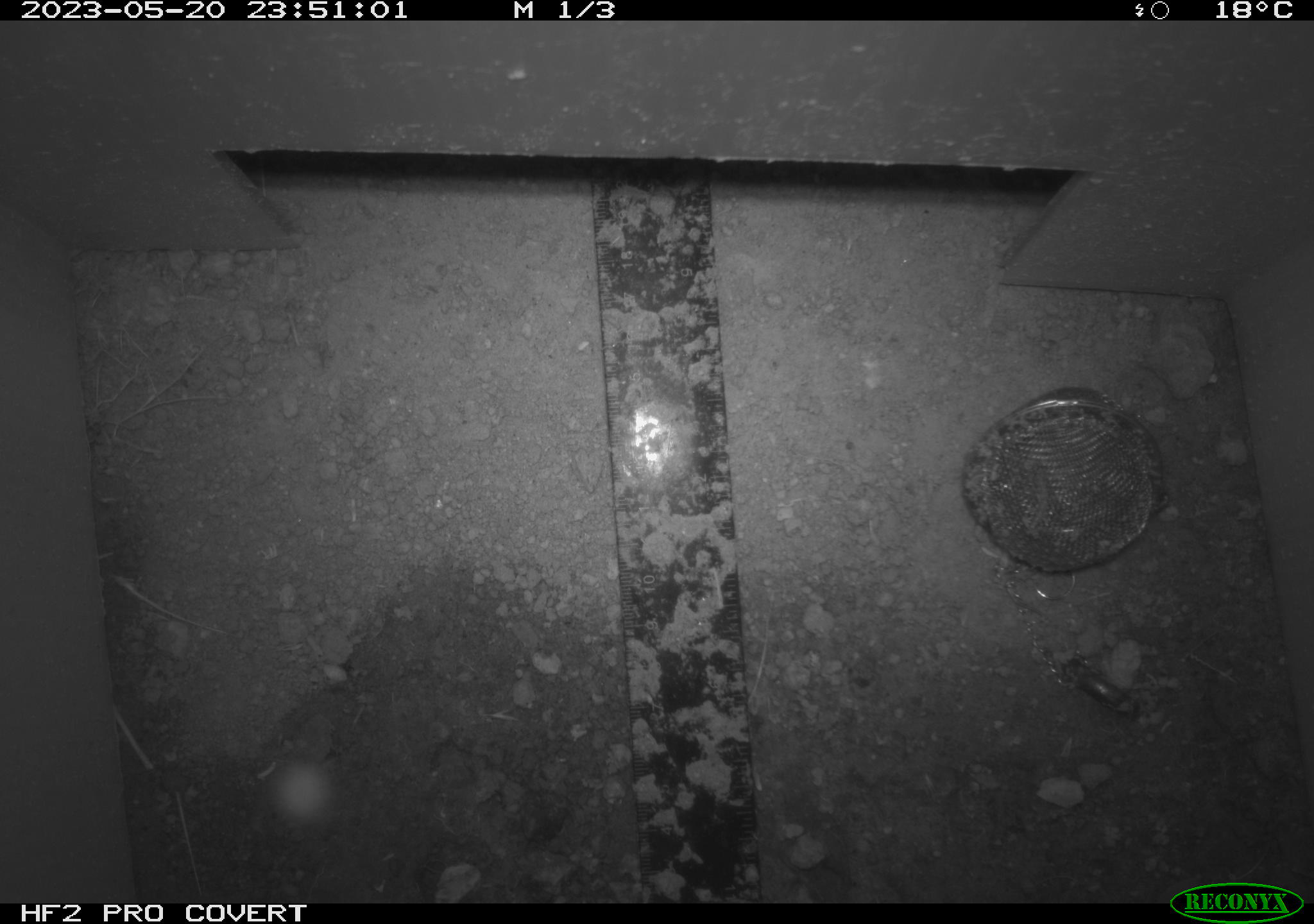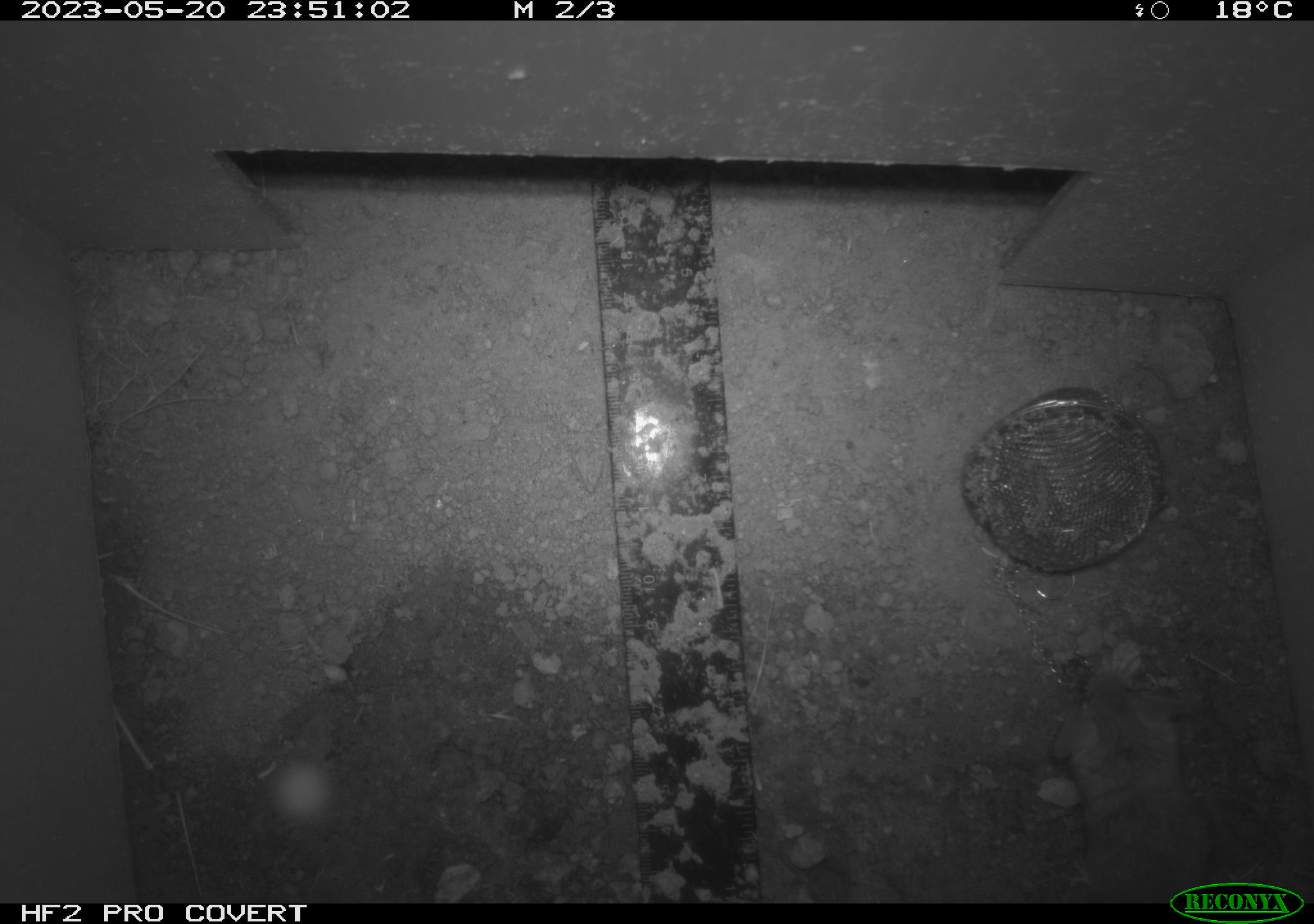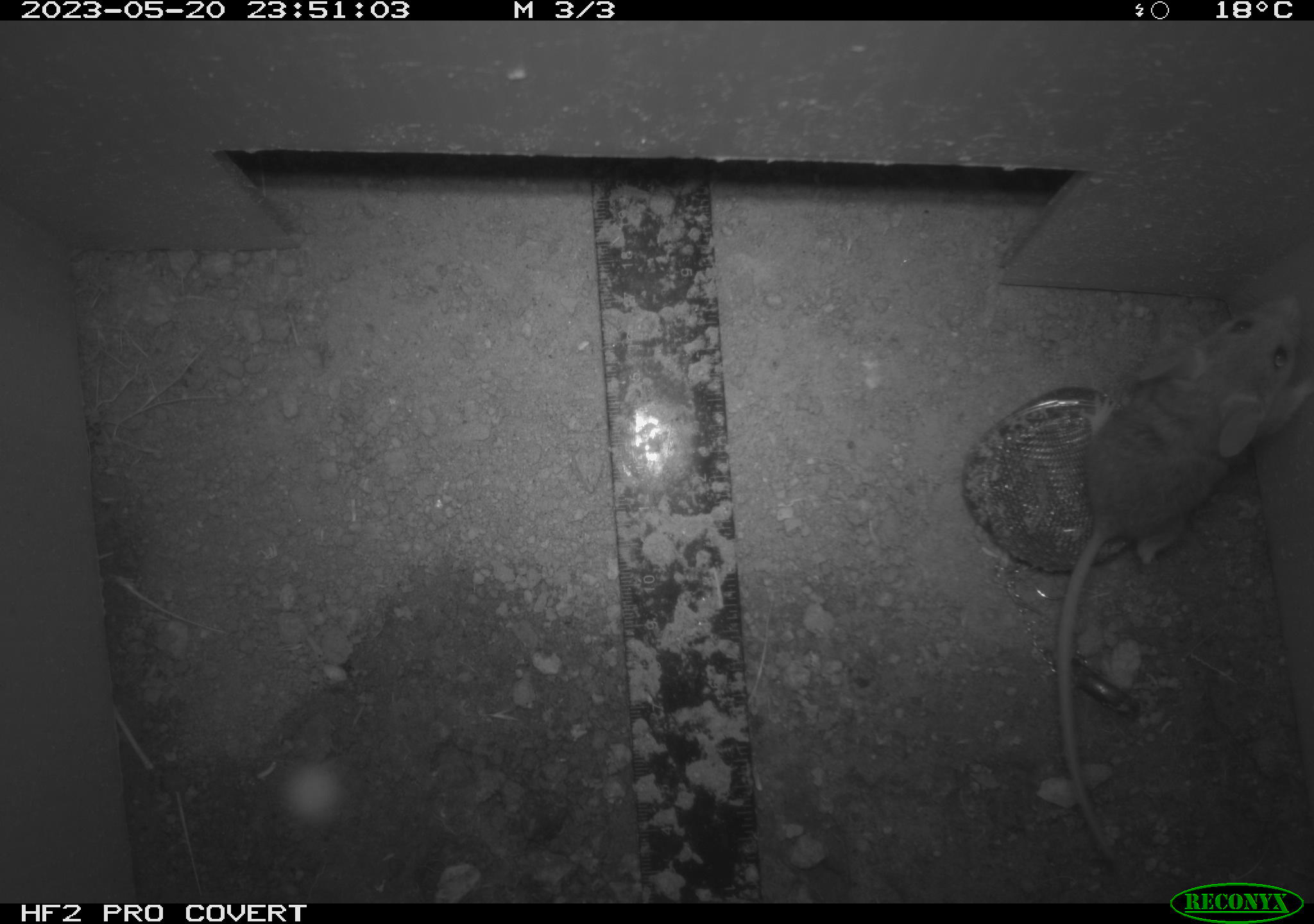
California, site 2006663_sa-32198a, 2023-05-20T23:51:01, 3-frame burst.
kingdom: Animalia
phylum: Chordata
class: Mammalia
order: Rodentia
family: Cricetidae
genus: Peromyscus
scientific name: Peromyscus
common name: deer mice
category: peromyscus species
Peromyscus species (deer mice) (Peromyscus).